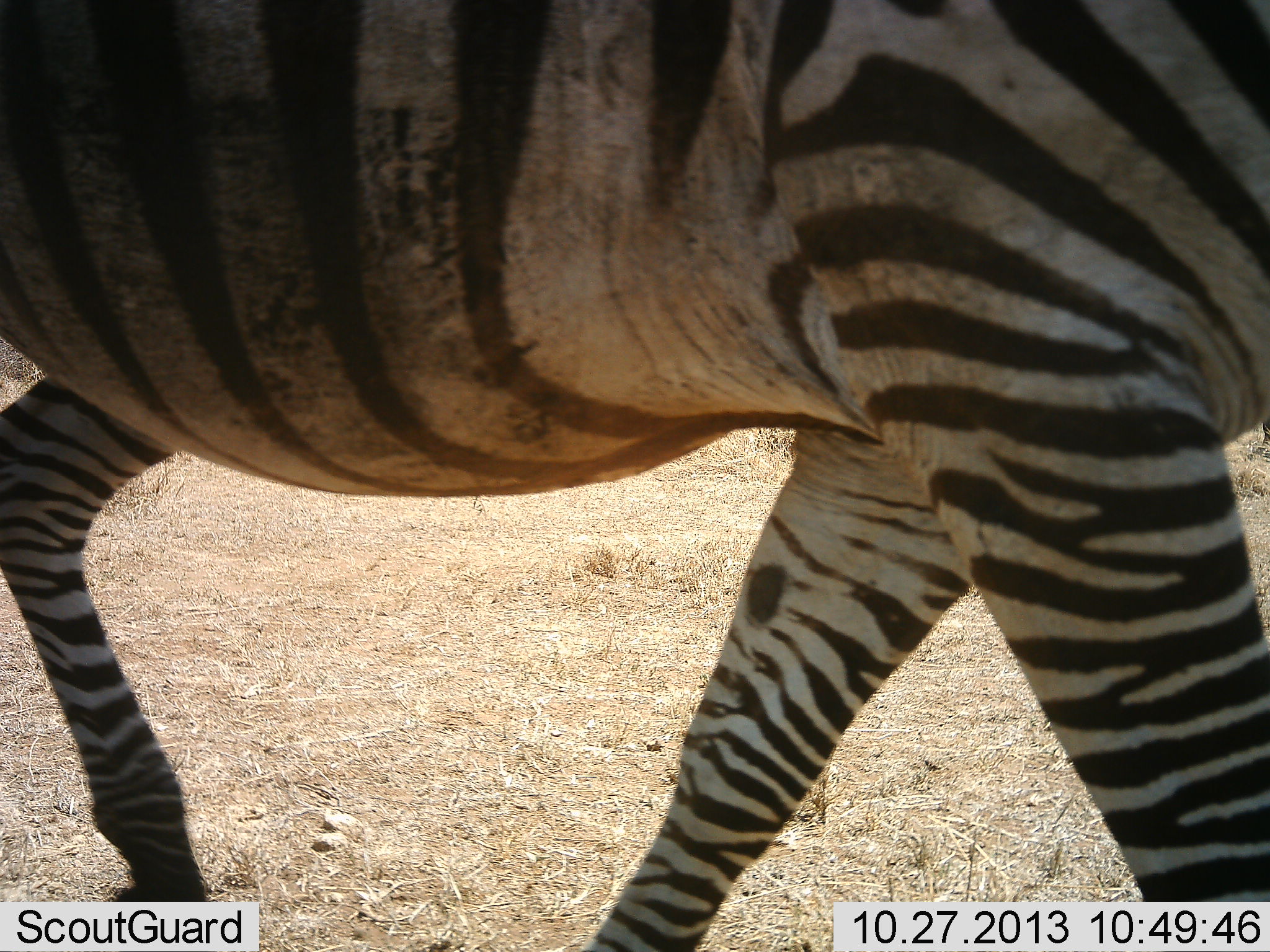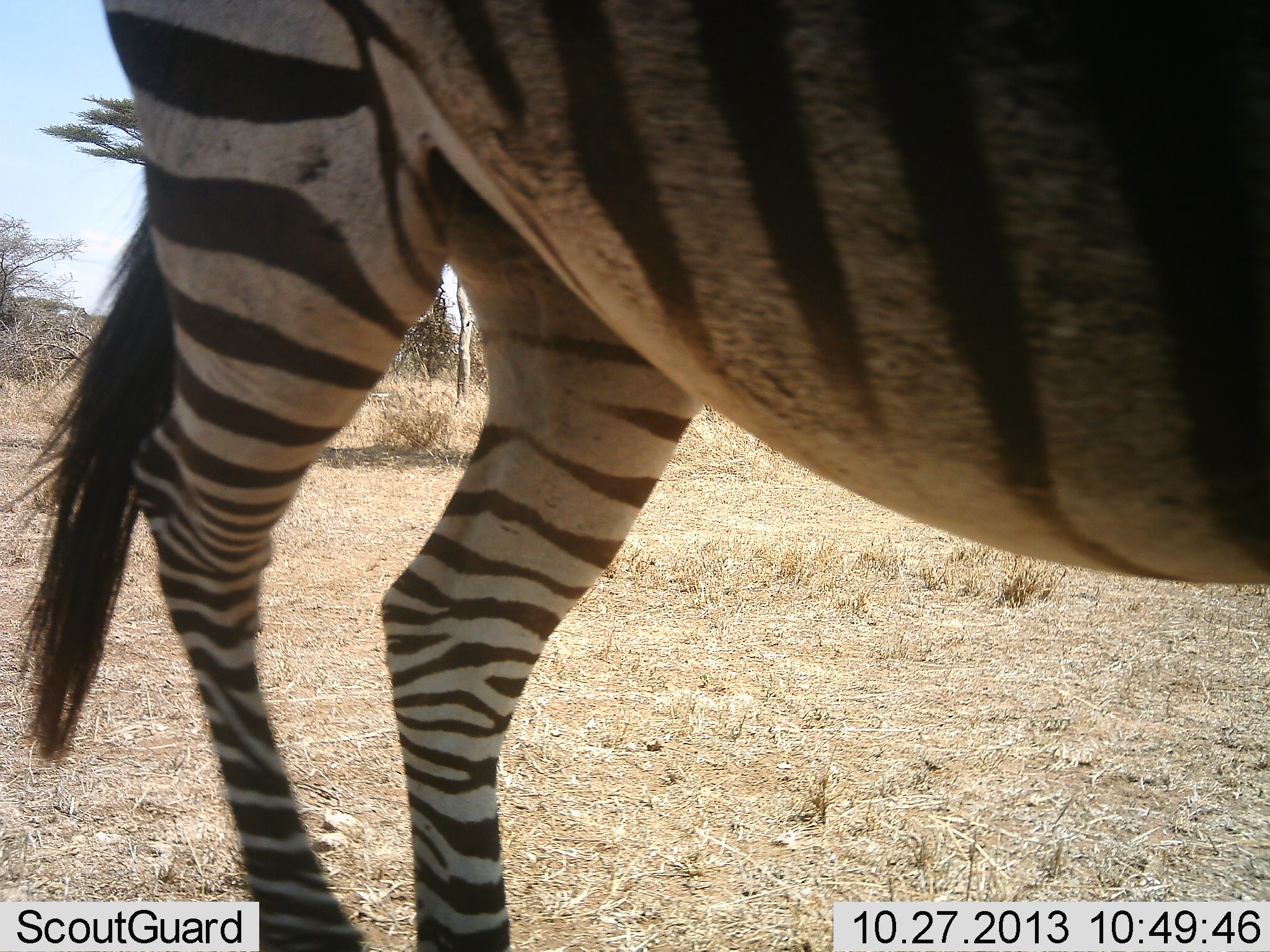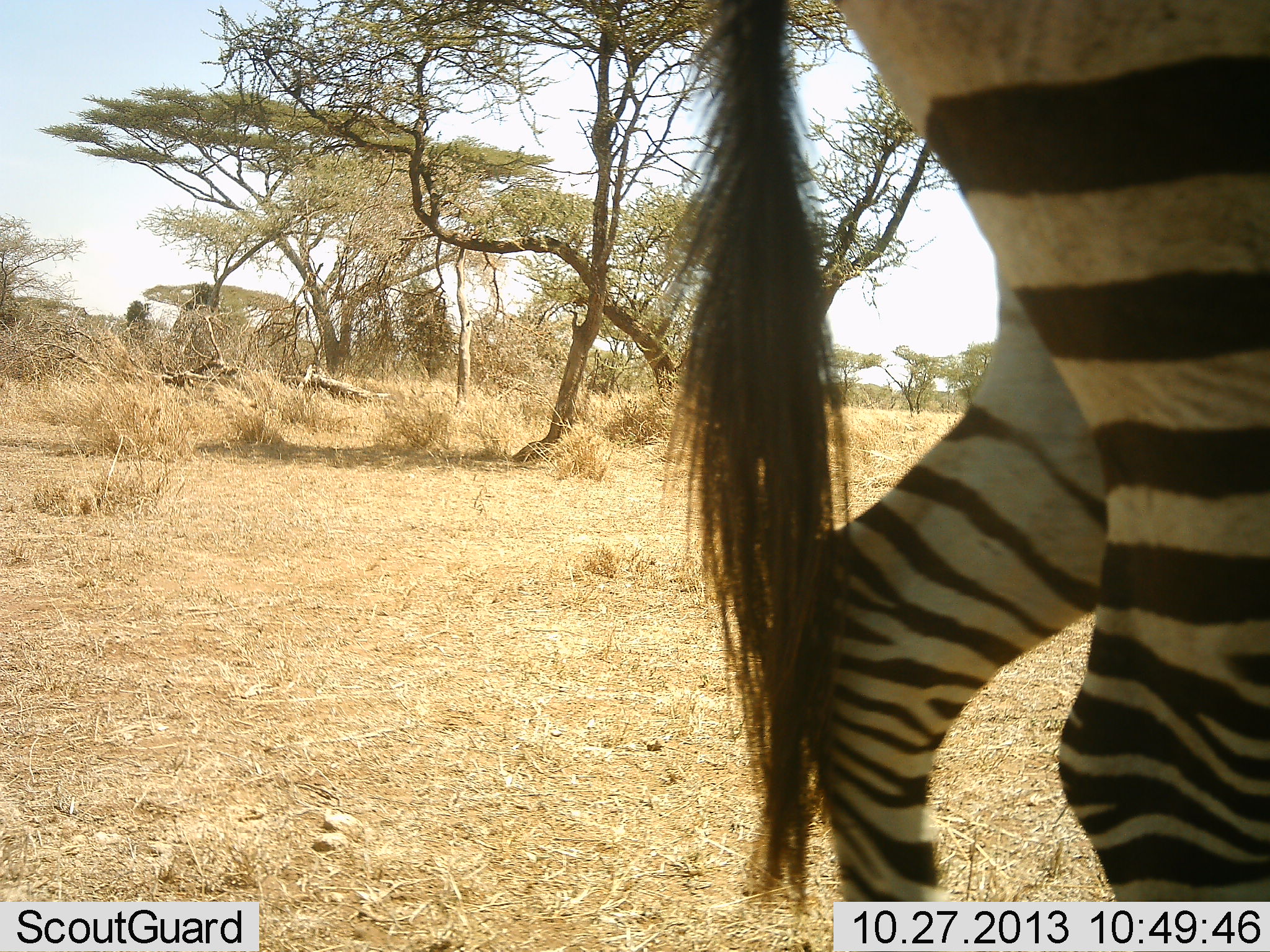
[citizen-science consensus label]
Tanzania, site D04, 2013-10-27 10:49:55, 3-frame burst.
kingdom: Animalia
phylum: Chordata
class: Mammalia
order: Perissodactyla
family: Equidae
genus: Equus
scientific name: Equus quagga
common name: plains zebra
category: zebra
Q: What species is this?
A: Zebra (plains zebra) (Equus quagga).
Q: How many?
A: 1.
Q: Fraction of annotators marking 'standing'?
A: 10%.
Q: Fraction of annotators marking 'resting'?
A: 0%.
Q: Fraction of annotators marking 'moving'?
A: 90%.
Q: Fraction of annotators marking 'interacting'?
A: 0%.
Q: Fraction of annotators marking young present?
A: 0%.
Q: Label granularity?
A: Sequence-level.